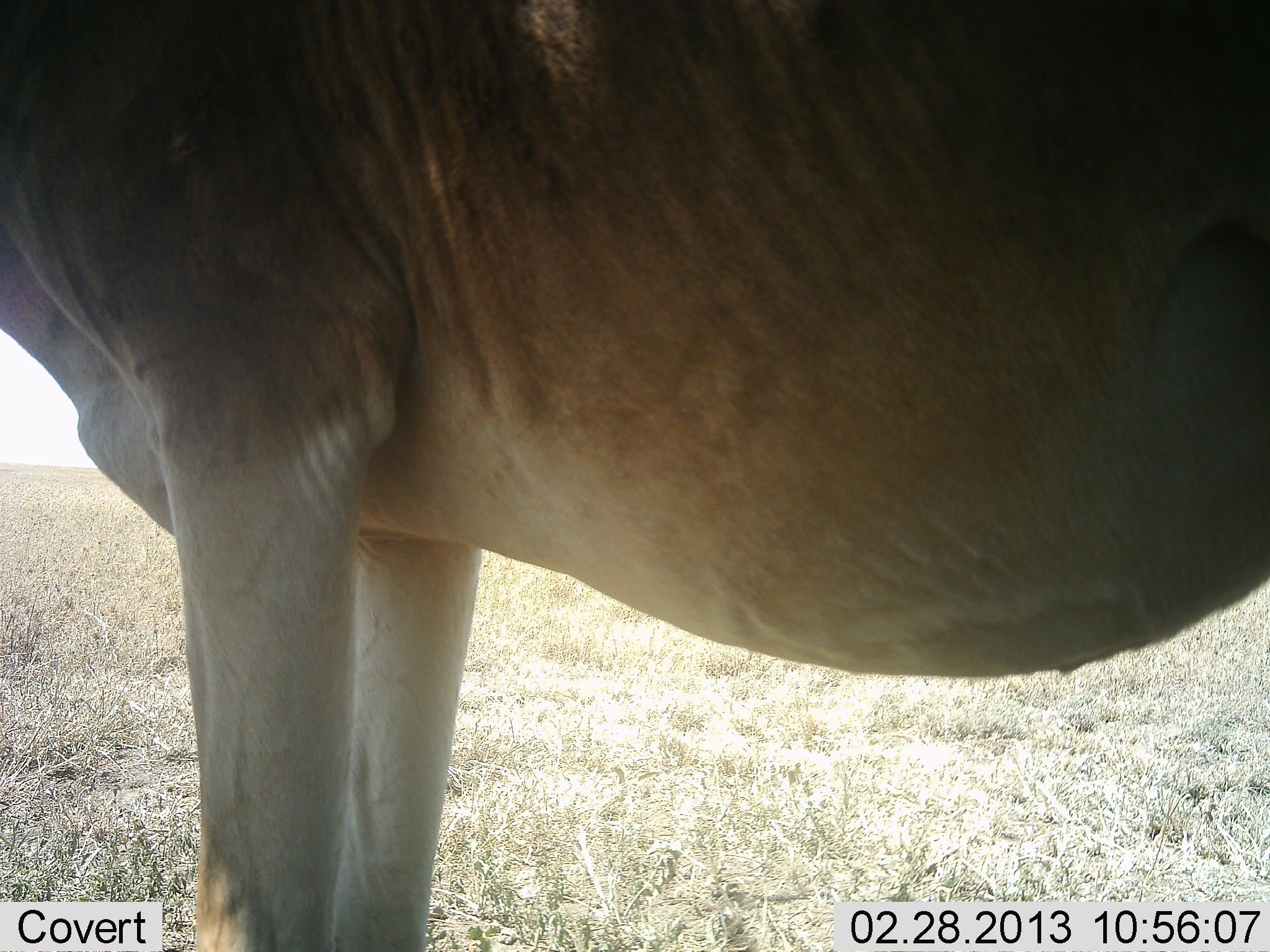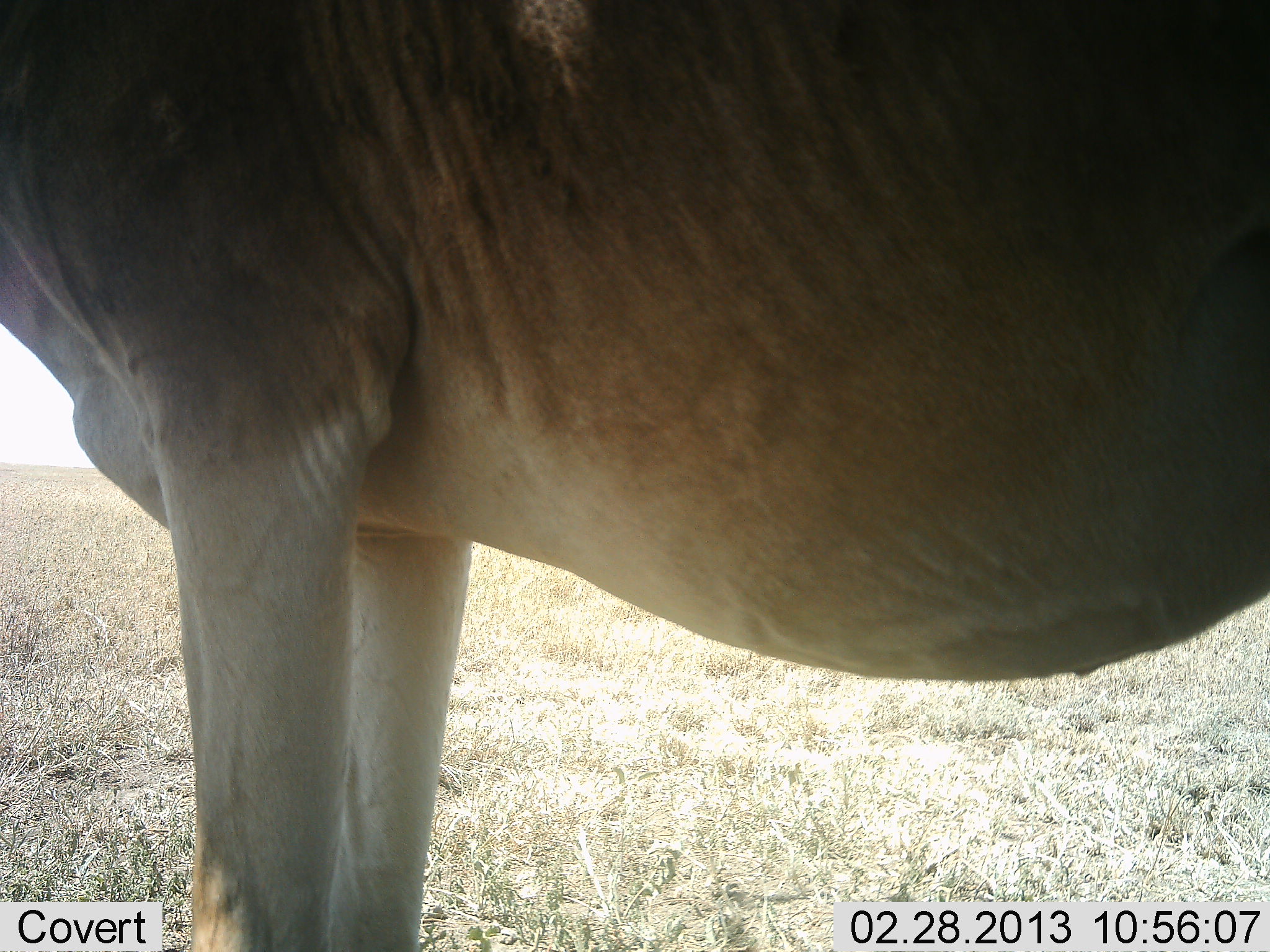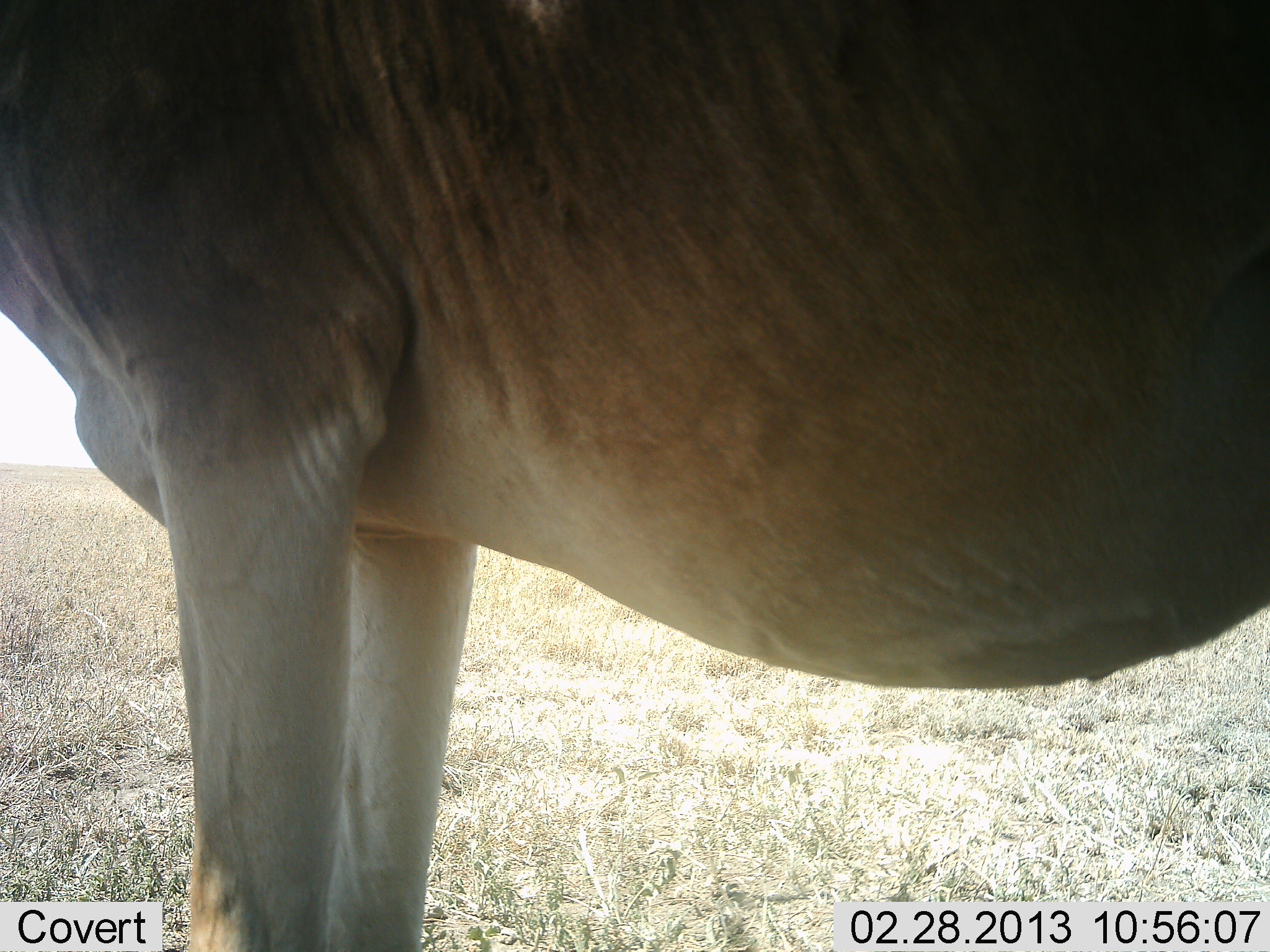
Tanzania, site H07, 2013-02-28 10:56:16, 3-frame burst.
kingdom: Animalia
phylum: Chordata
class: Mammalia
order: Artiodactyla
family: Bovidae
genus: Alcelaphus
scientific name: Alcelaphus buselaphus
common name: hartebeest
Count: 1.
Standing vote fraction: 100%.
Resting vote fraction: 0%.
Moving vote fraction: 0%.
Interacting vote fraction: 0%.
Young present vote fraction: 0%.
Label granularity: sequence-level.